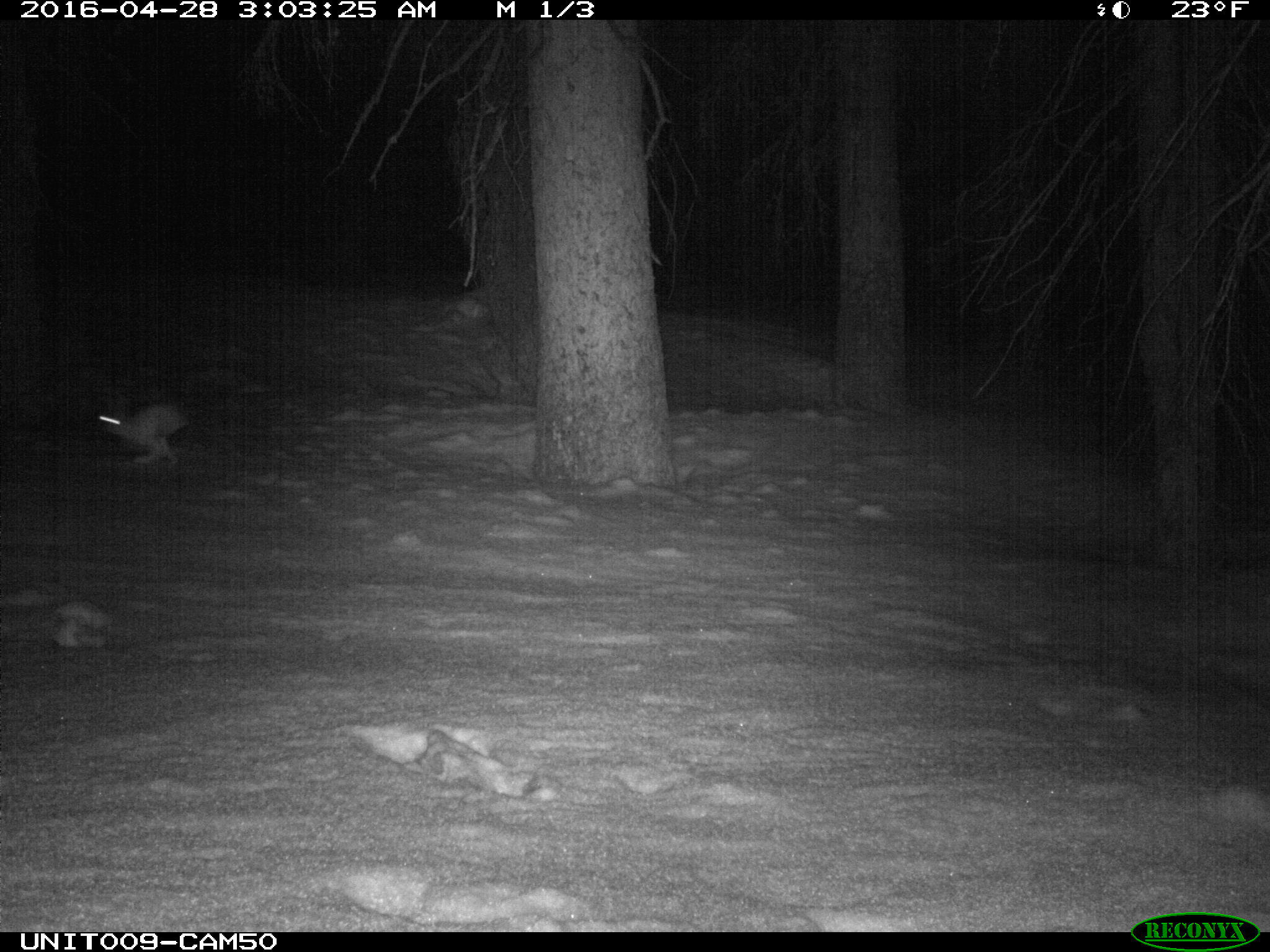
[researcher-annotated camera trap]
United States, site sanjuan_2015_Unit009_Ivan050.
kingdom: Animalia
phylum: Chordata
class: Mammalia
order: Lagomorpha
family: Leporidae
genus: Lepus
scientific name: Lepus americanus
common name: snowshoe hare